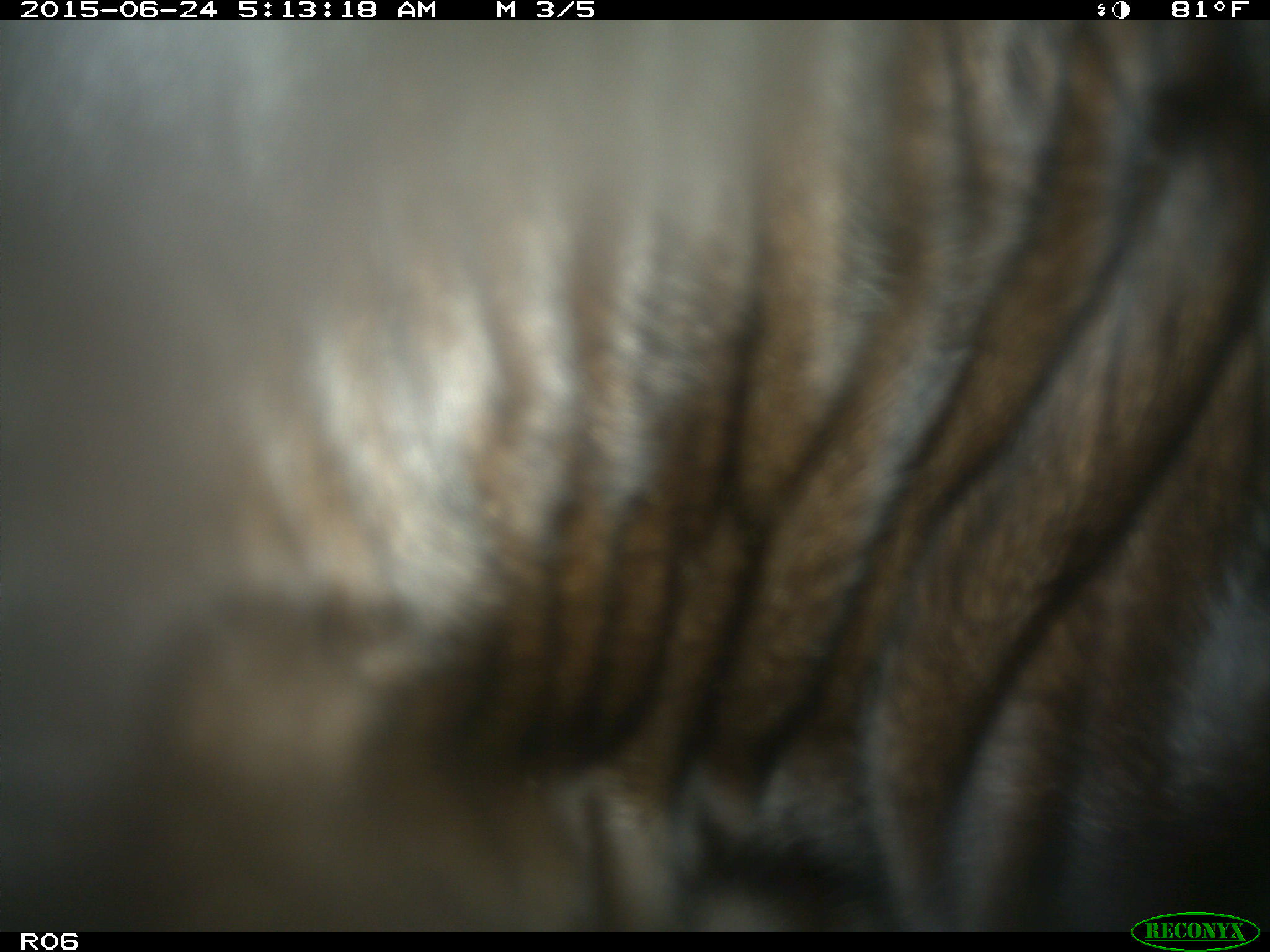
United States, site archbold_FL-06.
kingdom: Animalia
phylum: Chordata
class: Mammalia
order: Artiodactyla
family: Bovidae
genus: Bos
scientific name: Bos taurus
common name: domestic cow